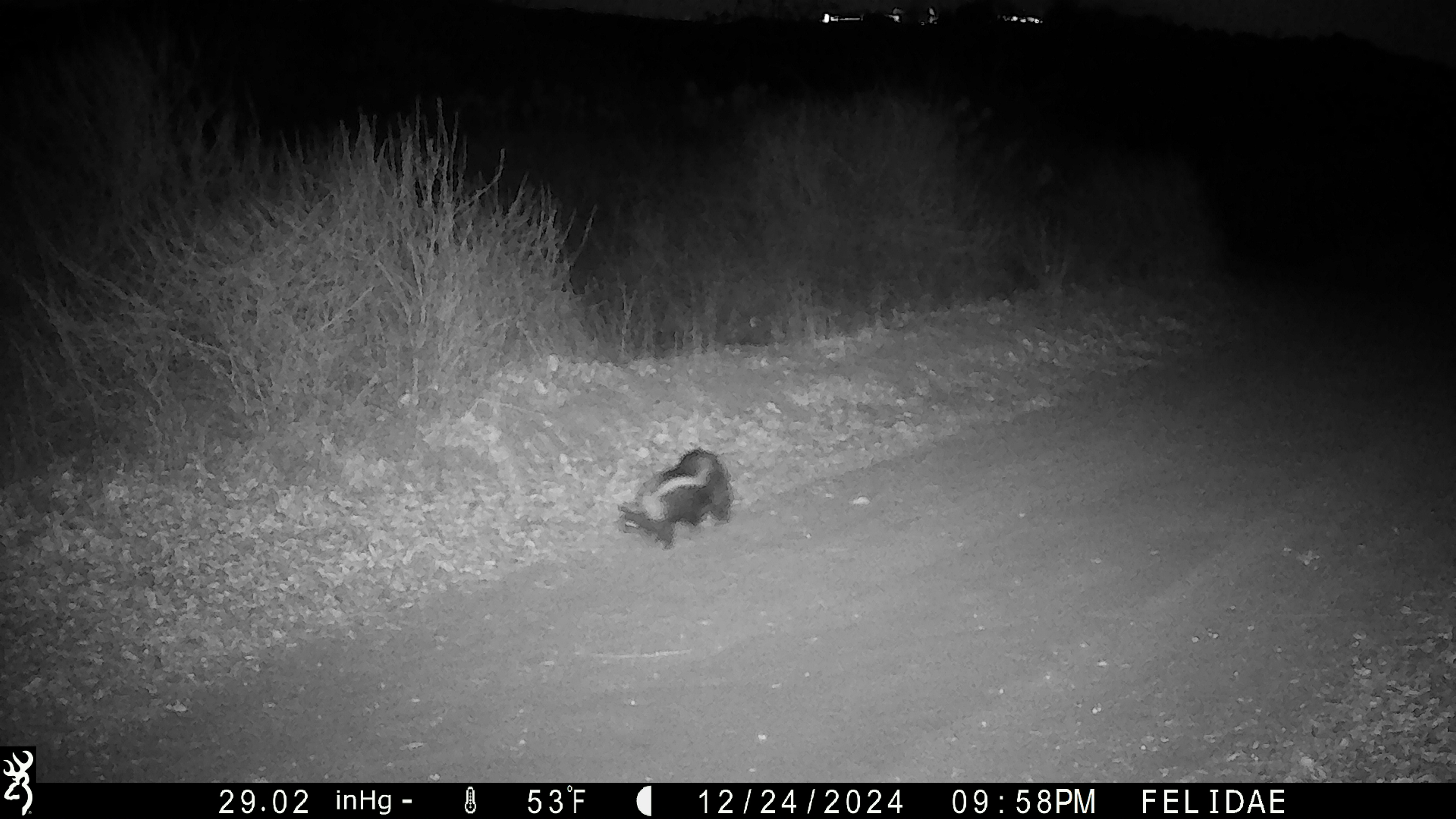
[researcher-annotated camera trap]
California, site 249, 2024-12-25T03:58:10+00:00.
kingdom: Animalia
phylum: Chordata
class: Mammalia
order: Carnivora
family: Mephitidae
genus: Mephitis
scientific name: Mephitis mephitis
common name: striped skunk